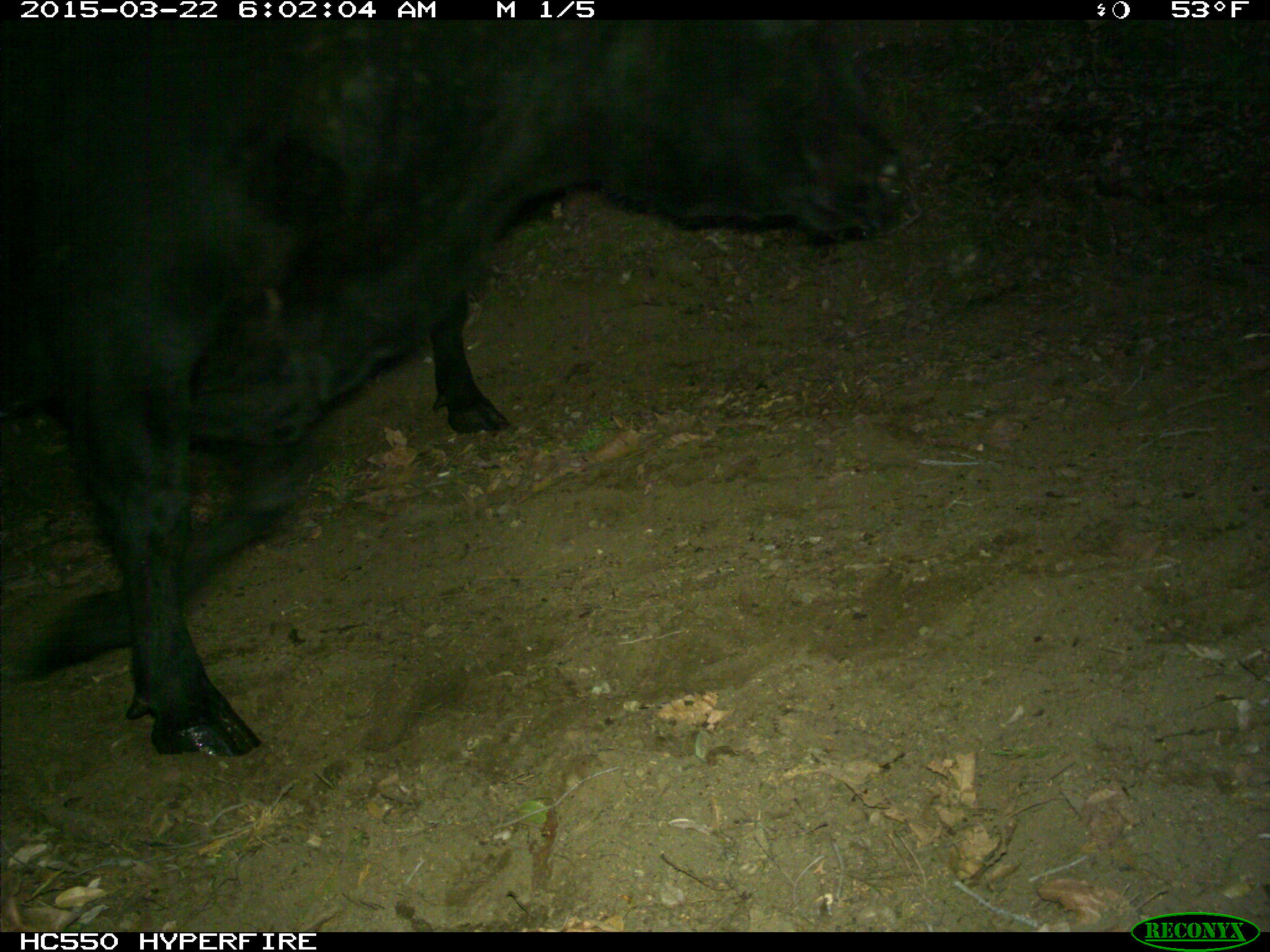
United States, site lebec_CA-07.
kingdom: Animalia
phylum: Chordata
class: Mammalia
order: Artiodactyla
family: Bovidae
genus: Bos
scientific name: Bos taurus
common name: domestic cow